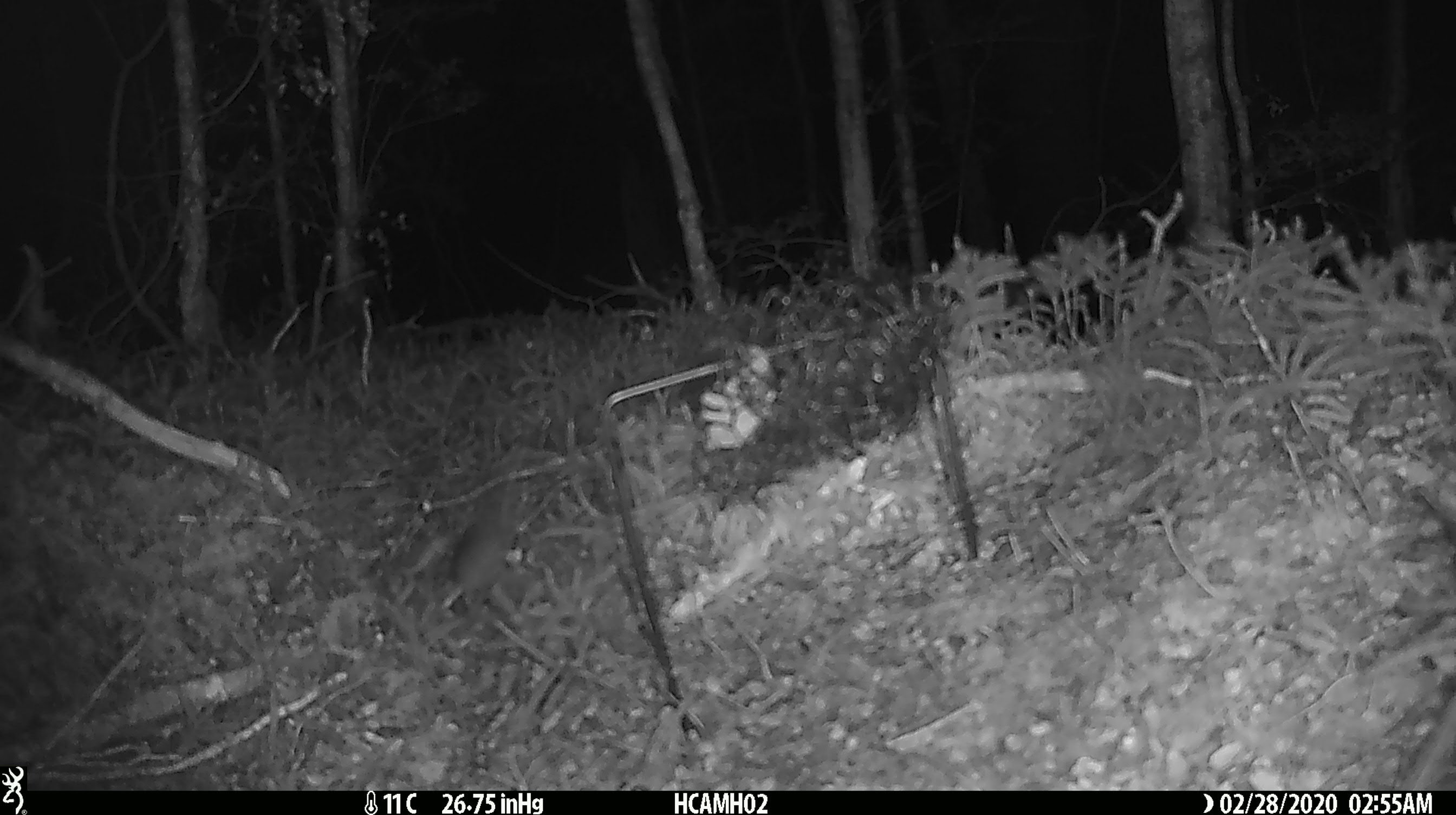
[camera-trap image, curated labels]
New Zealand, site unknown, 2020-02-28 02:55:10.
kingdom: Animalia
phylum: Chordata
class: Mammalia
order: Rodentia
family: Muridae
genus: Mus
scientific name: Mus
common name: mouse